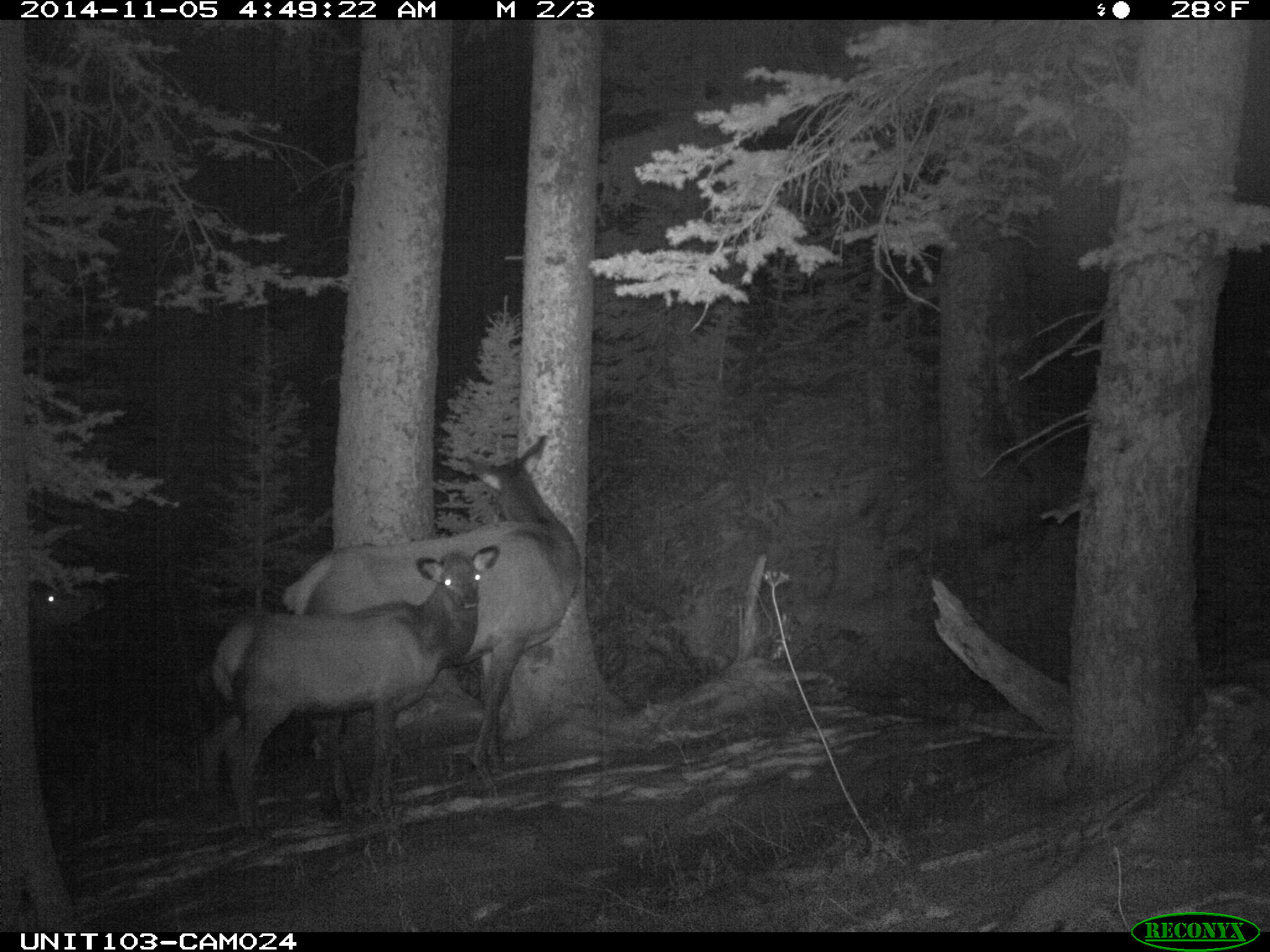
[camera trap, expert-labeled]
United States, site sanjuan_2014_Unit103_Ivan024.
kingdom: Animalia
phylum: Chordata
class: Mammalia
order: Artiodactyla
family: Cervidae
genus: Cervus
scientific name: Cervus elaphus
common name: red deer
Cervus elaphus (red deer).